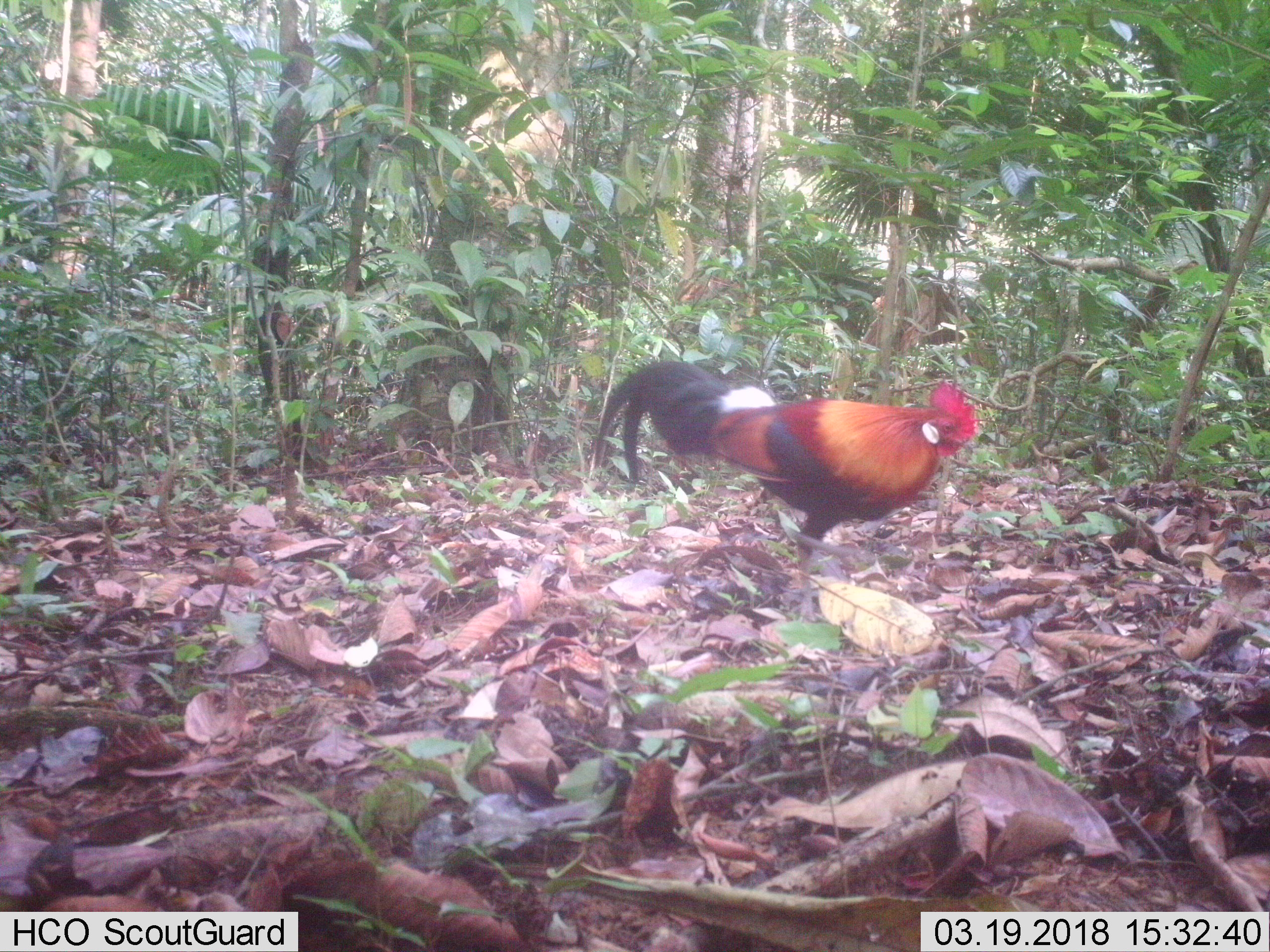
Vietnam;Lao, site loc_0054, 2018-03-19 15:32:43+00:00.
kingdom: Animalia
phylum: Chordata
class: Aves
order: Galliformes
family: Phasianidae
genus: Gallus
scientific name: Gallus gallus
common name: red junglefowl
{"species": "red junglefowl (Gallus gallus)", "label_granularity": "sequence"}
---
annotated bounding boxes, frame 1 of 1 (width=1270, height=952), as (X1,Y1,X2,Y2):
red junglefowl: (593,358,981,624)